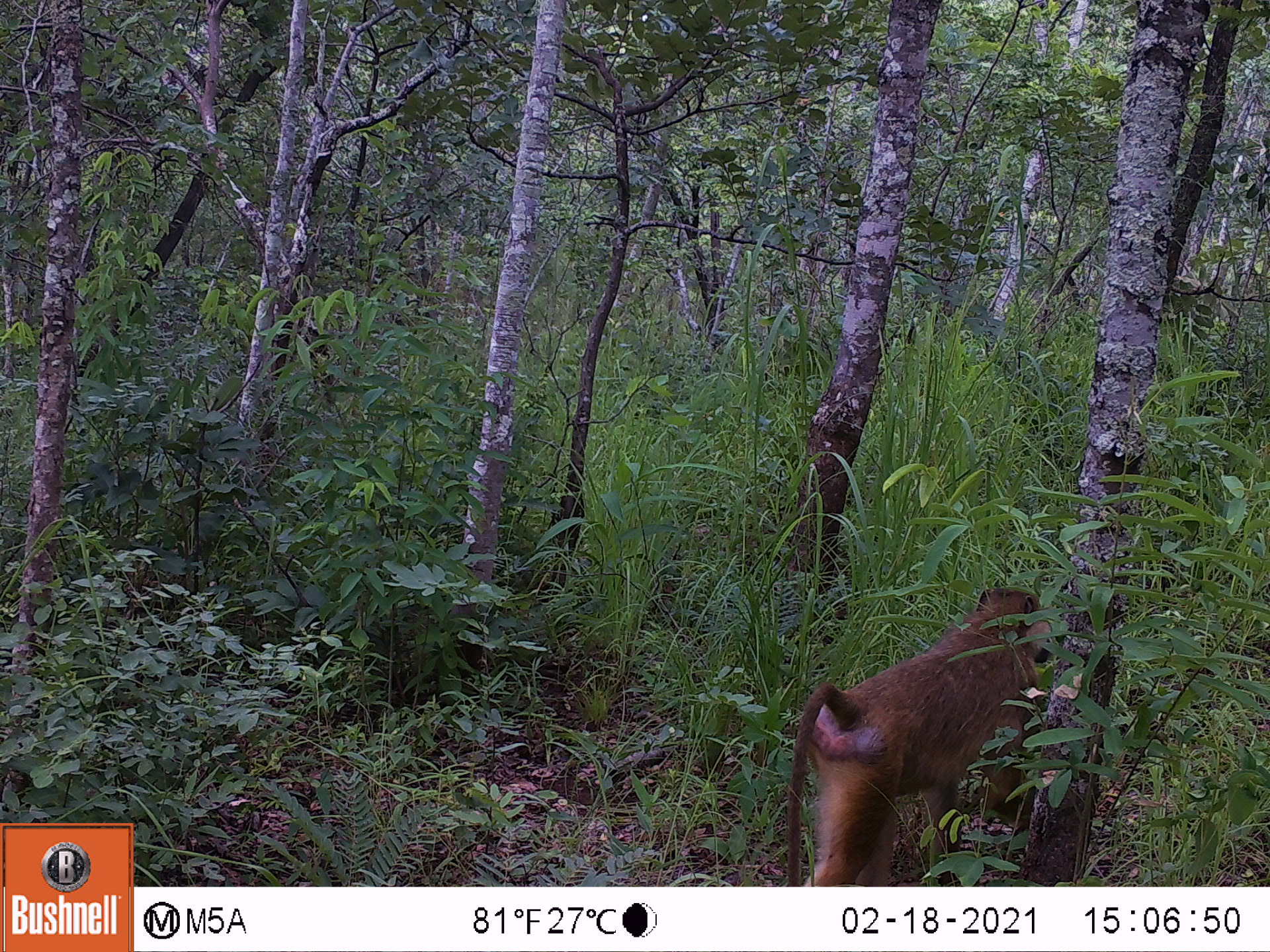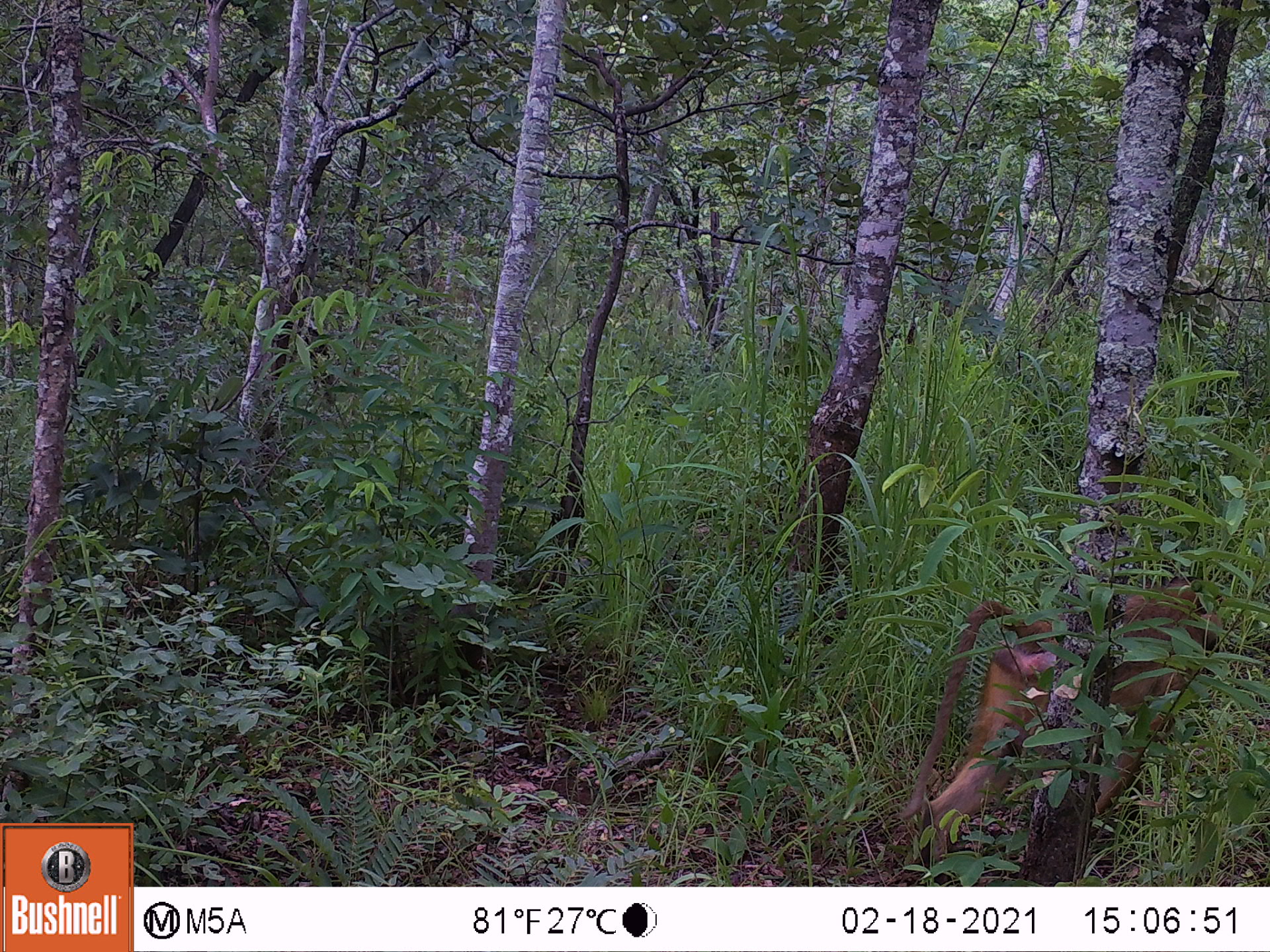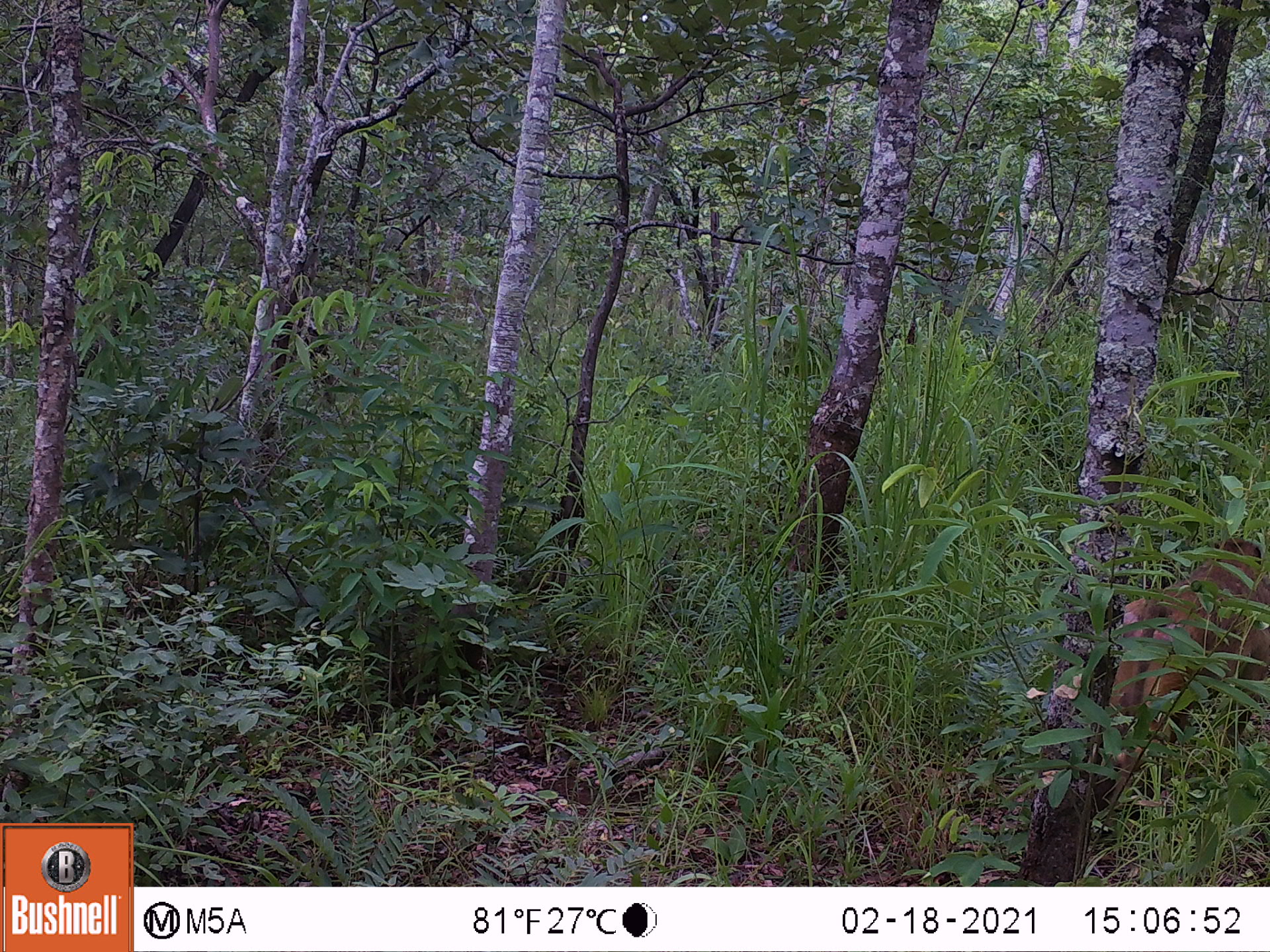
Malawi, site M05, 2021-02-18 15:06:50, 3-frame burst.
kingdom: Animalia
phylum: Chordata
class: Mammalia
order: Primates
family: Cercopithecidae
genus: Papio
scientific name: Papio cynocephalus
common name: yellow baboon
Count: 1.